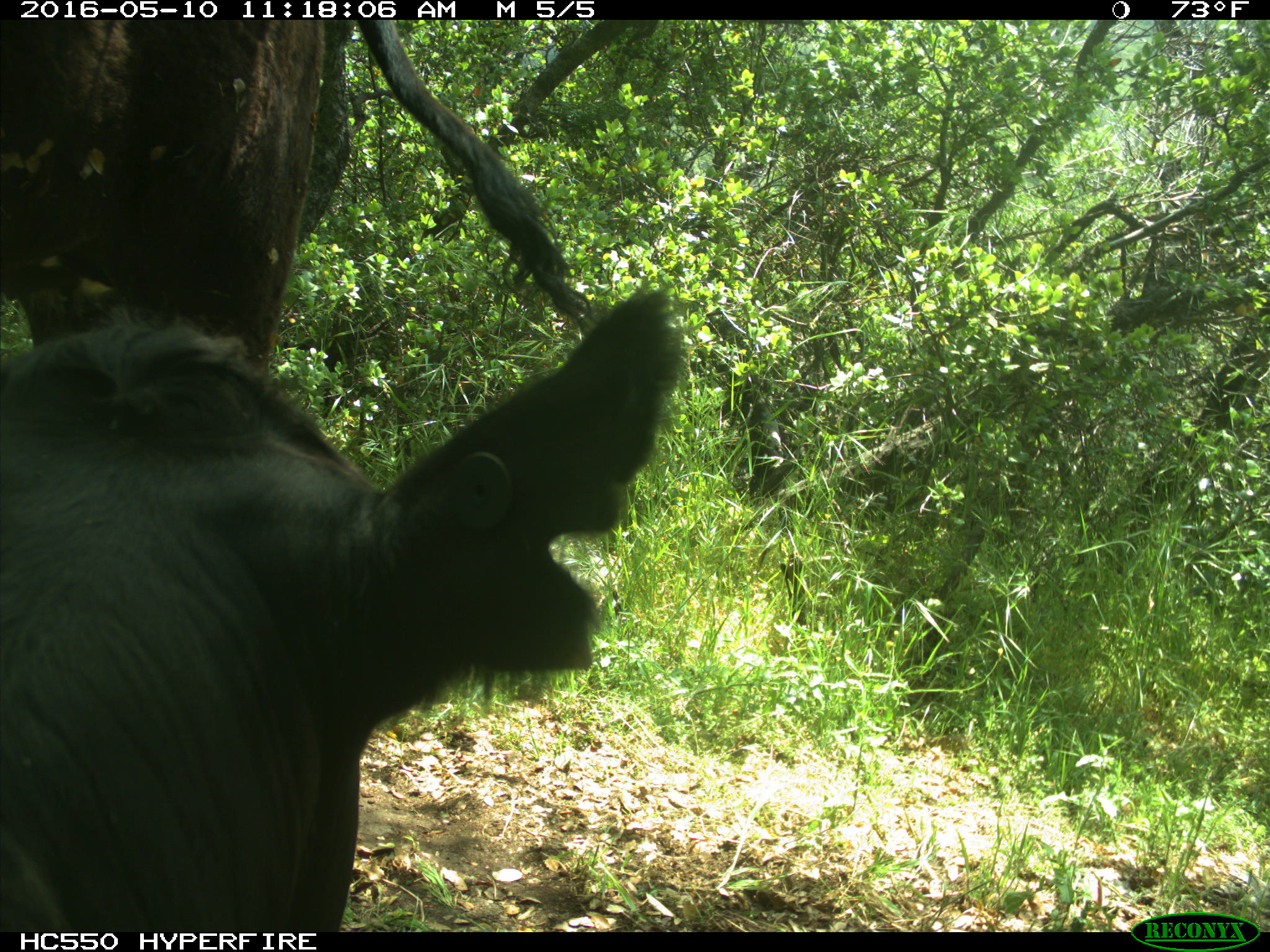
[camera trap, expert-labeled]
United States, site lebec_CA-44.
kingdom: Animalia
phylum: Chordata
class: Mammalia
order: Artiodactyla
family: Bovidae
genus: Bos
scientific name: Bos taurus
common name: domestic cow